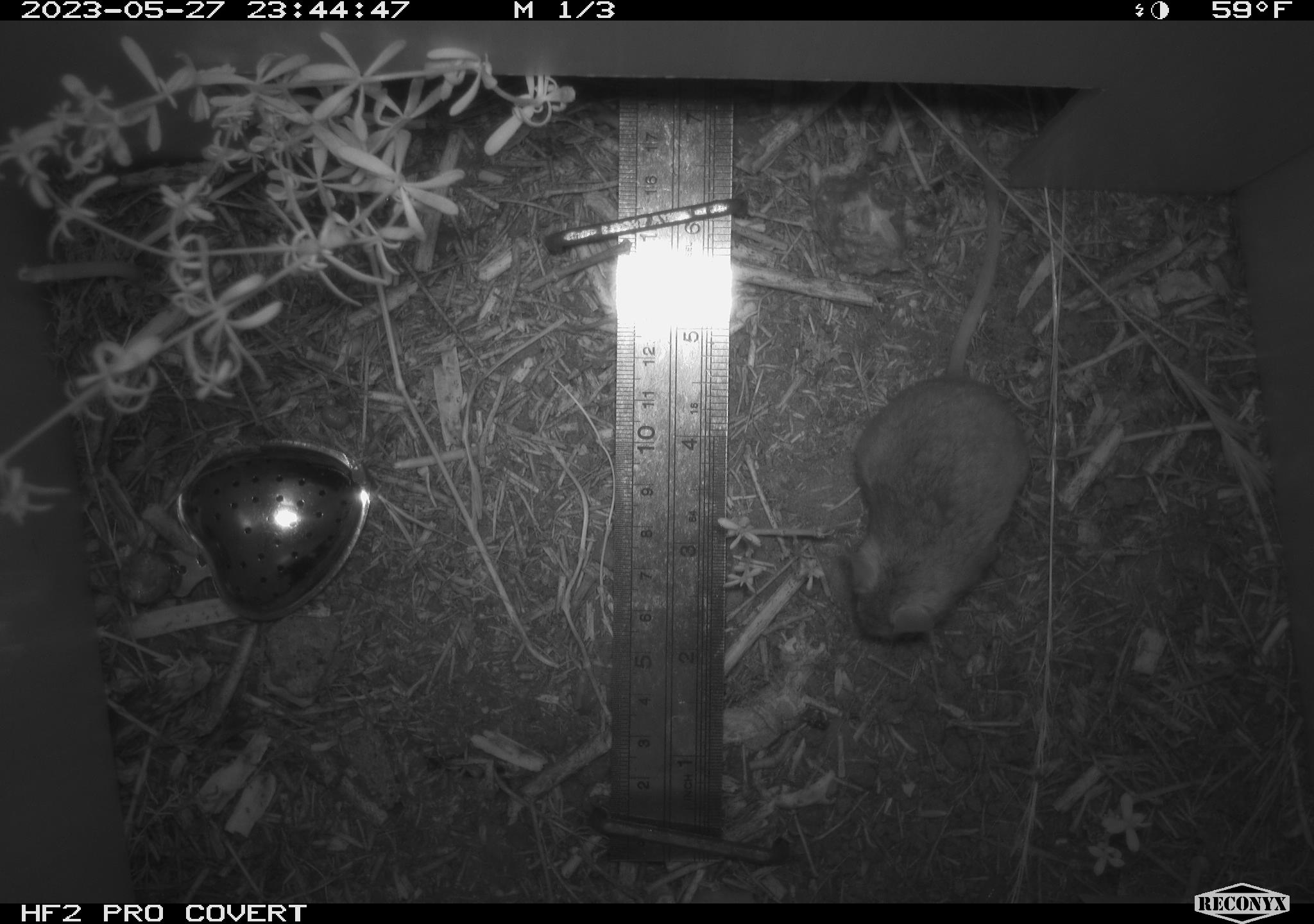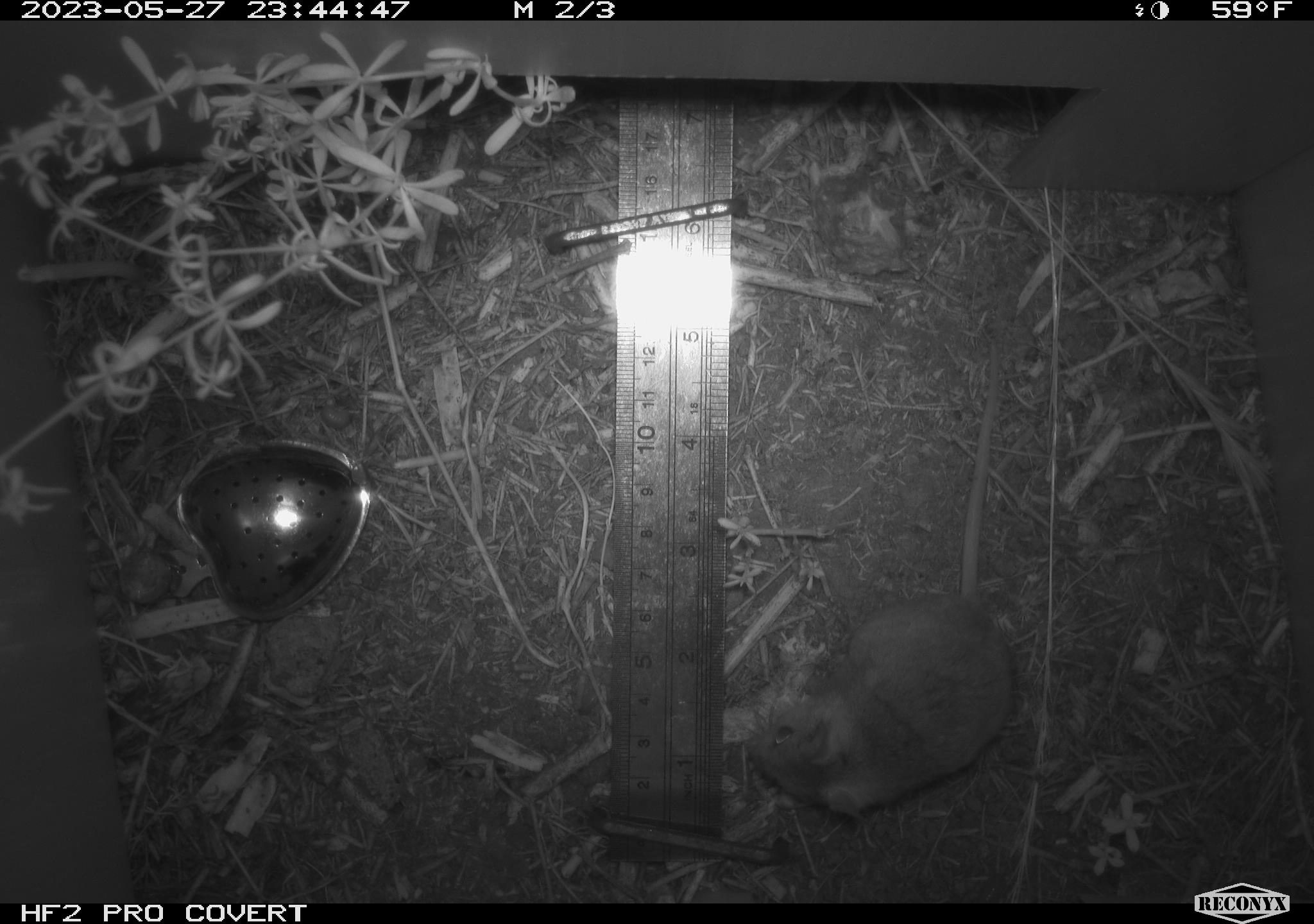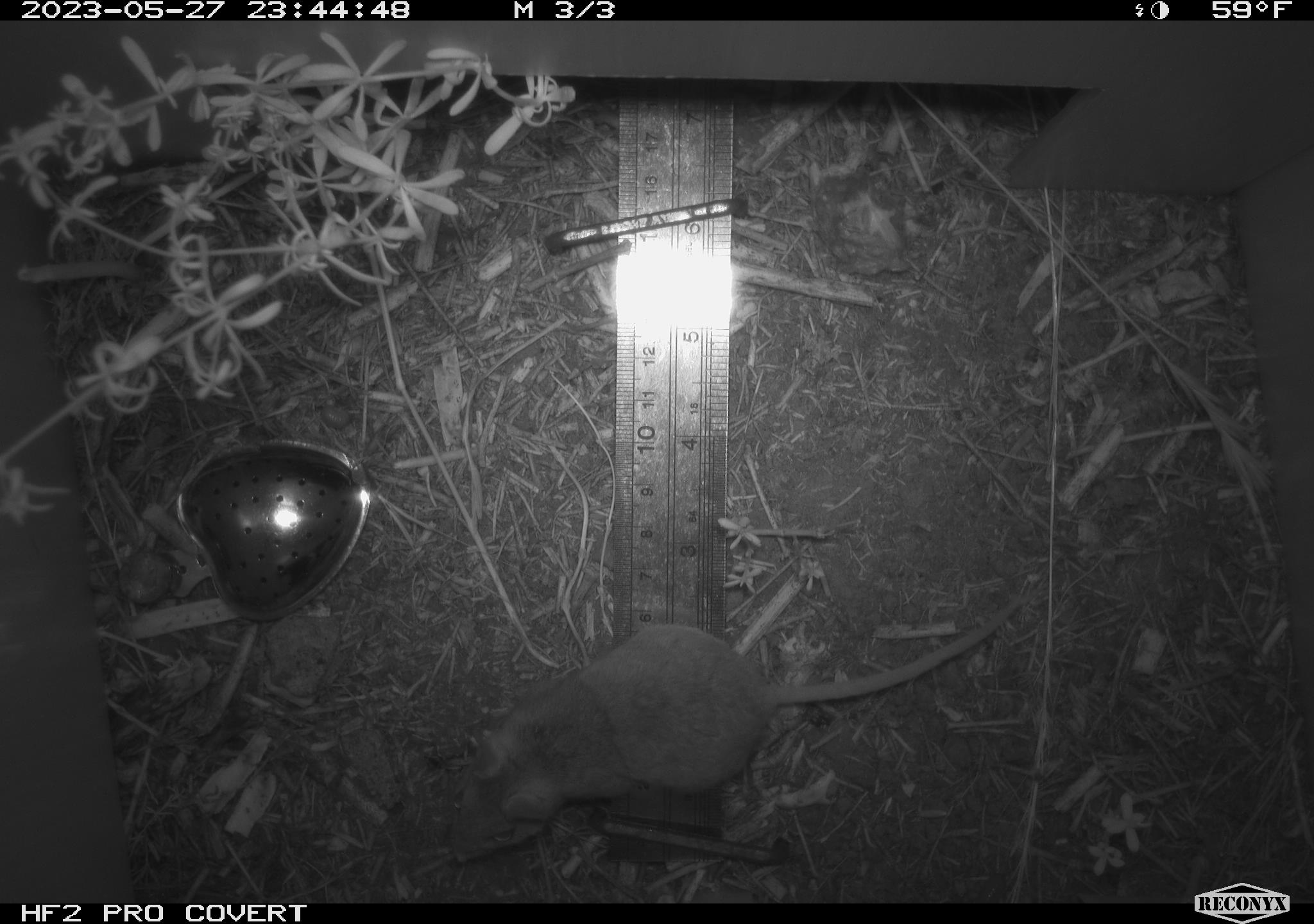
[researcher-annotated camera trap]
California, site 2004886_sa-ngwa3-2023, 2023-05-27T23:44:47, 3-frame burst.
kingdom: Animalia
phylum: Chordata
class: Mammalia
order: Rodentia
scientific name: Rodentia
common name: mouse species